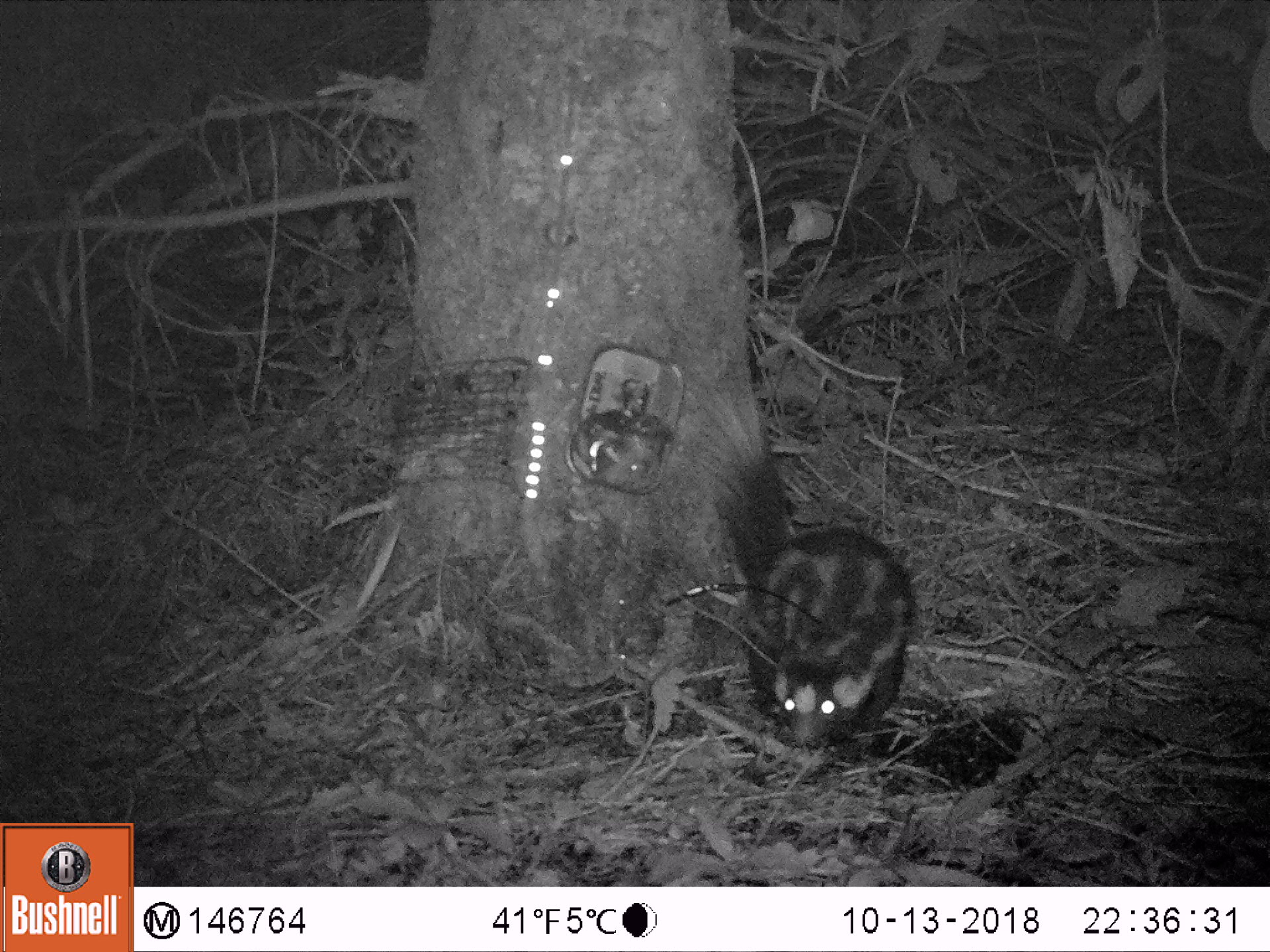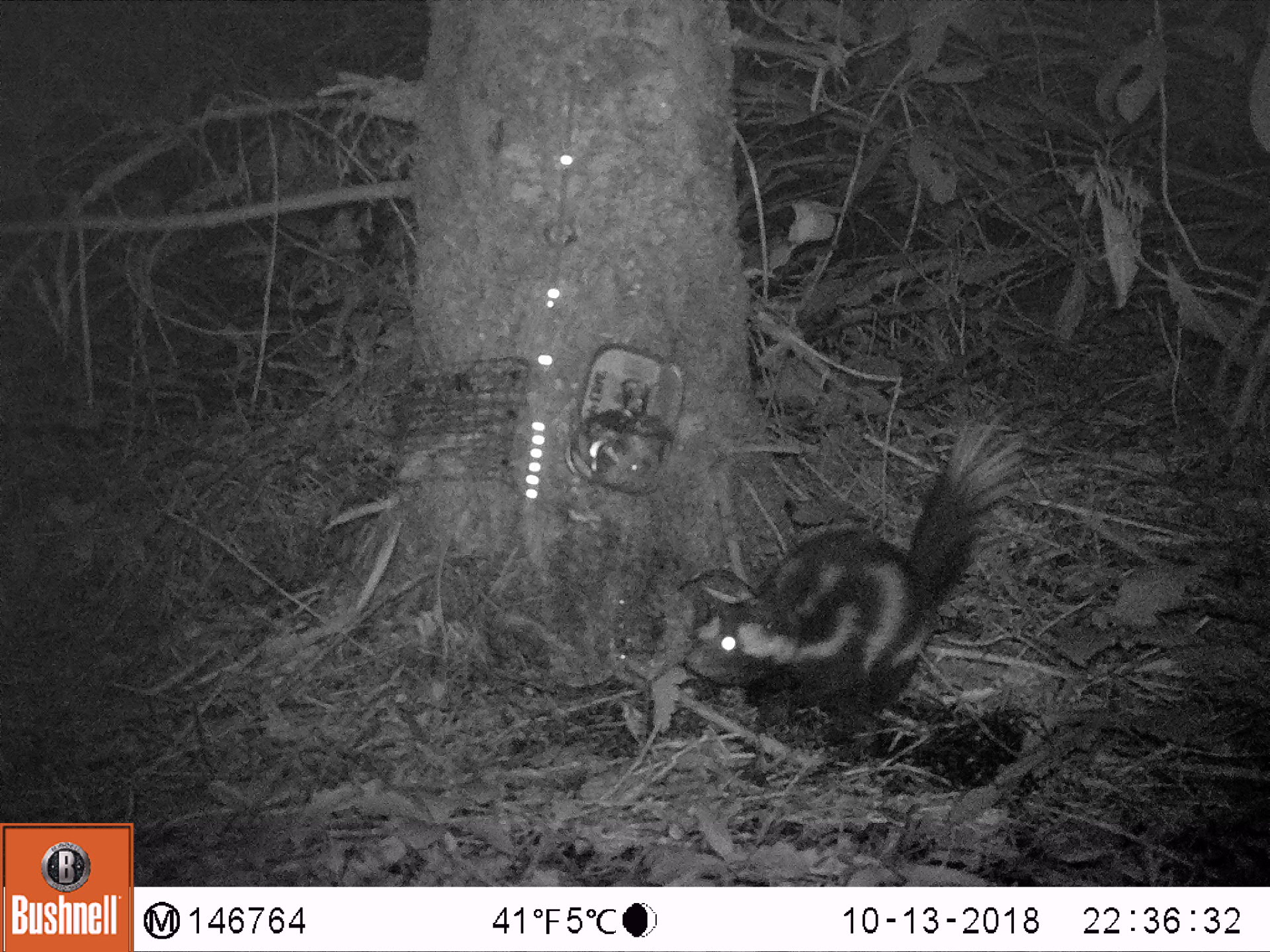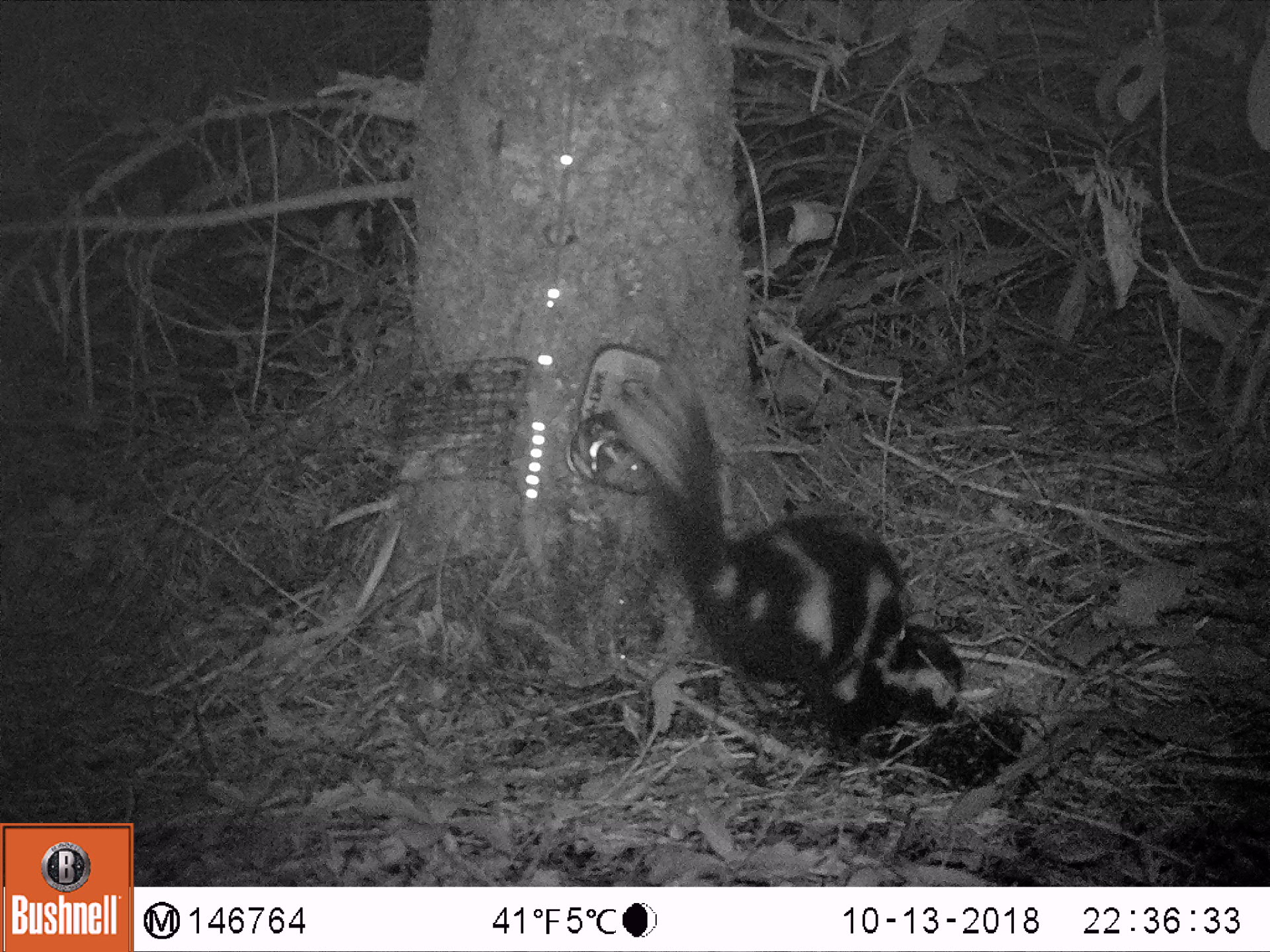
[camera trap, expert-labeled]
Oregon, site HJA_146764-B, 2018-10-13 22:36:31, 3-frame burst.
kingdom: Animalia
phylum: Chordata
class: Mammalia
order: Carnivora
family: Mephitidae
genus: Spilogale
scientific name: Spilogale gracilis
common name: western spotted skunk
Western spotted skunk (Spilogale gracilis).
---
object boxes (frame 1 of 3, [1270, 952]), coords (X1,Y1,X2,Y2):
western spotted skunk: (689,378,927,758)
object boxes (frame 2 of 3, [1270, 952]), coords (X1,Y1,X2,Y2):
western spotted skunk: (614,378,1038,763)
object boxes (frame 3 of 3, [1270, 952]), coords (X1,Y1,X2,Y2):
western spotted skunk: (569,329,989,770)